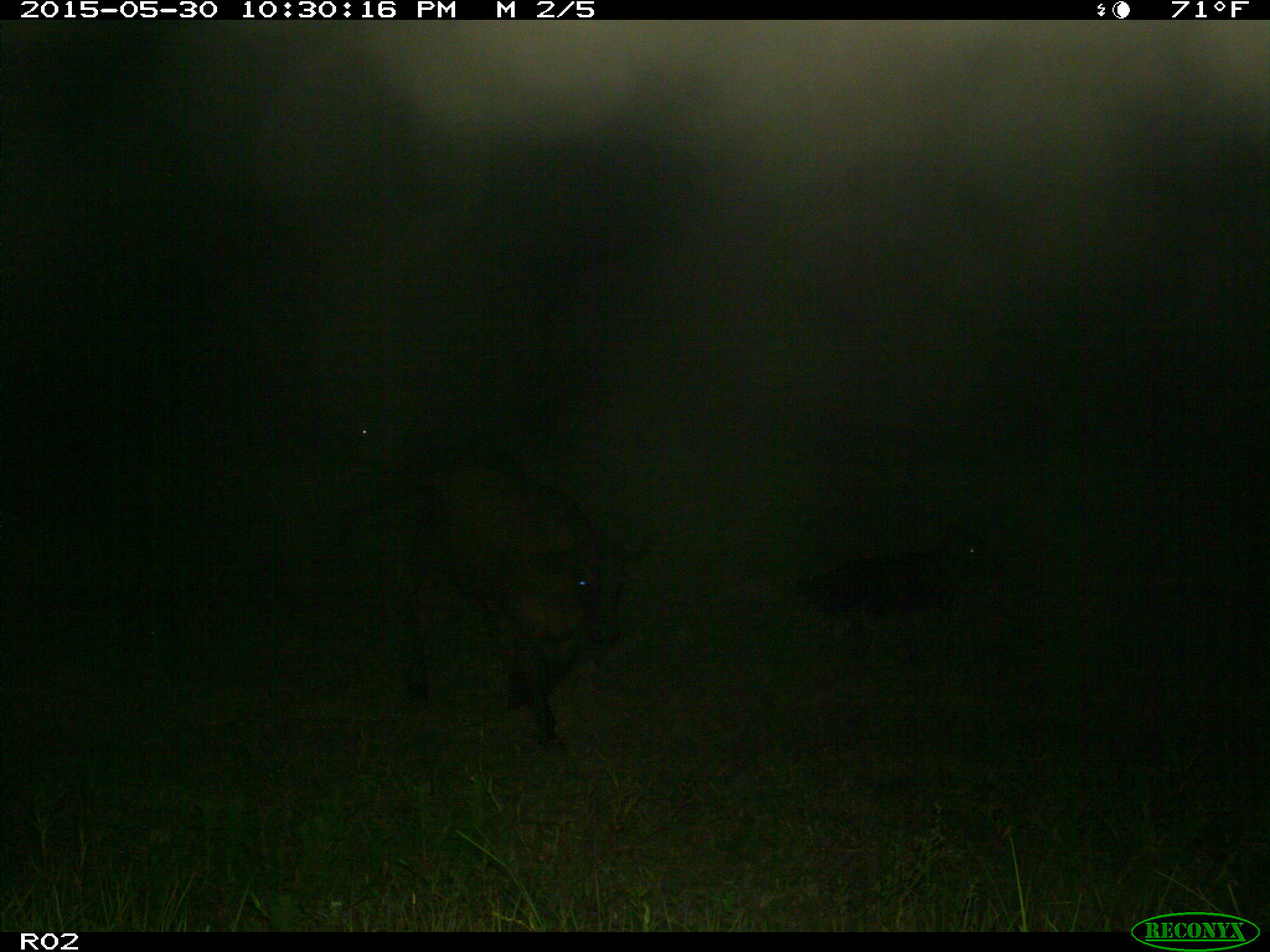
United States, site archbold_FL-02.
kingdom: Animalia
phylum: Chordata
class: Mammalia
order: Artiodactyla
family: Bovidae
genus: Bos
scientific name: Bos taurus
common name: domestic cow